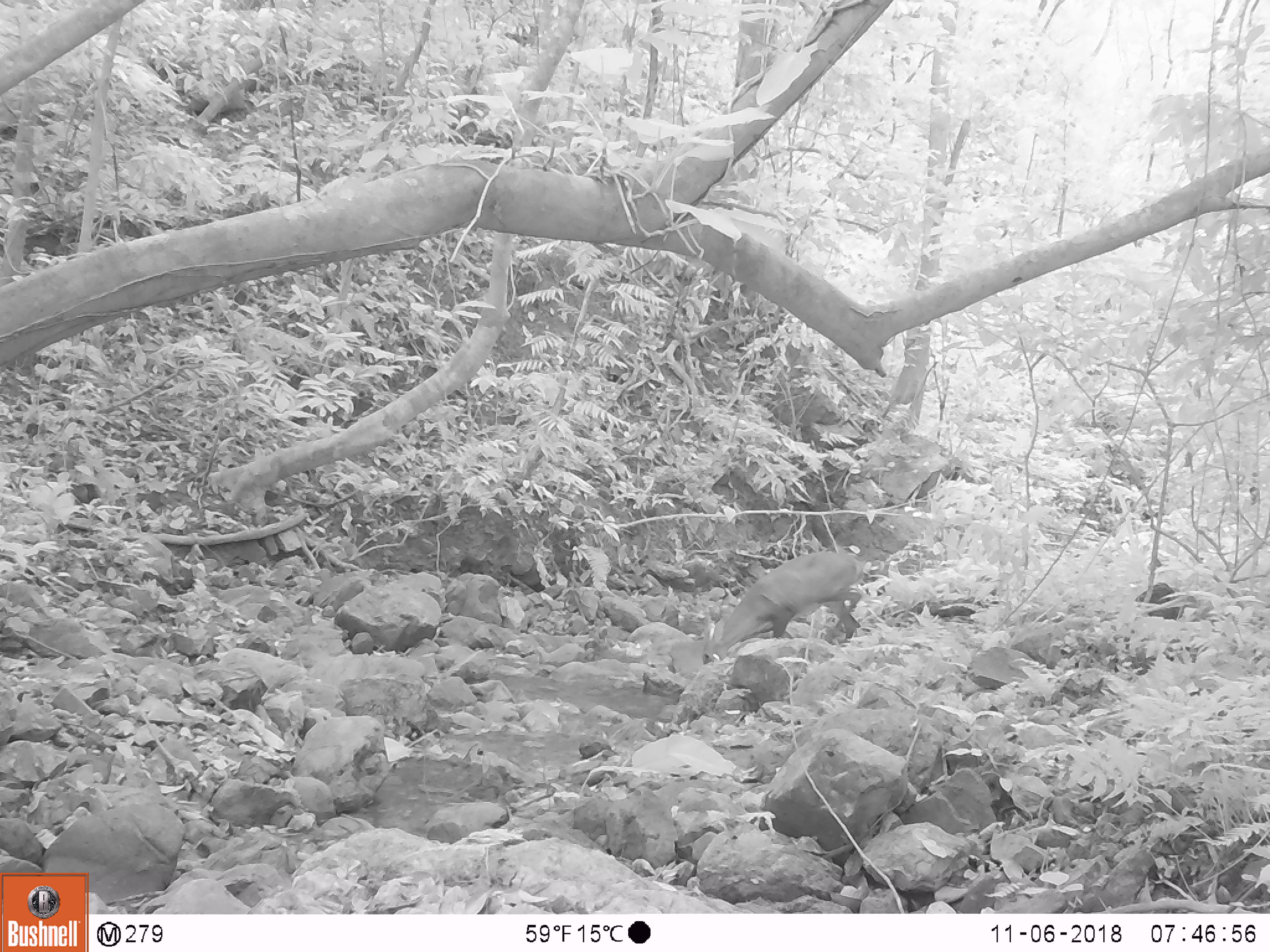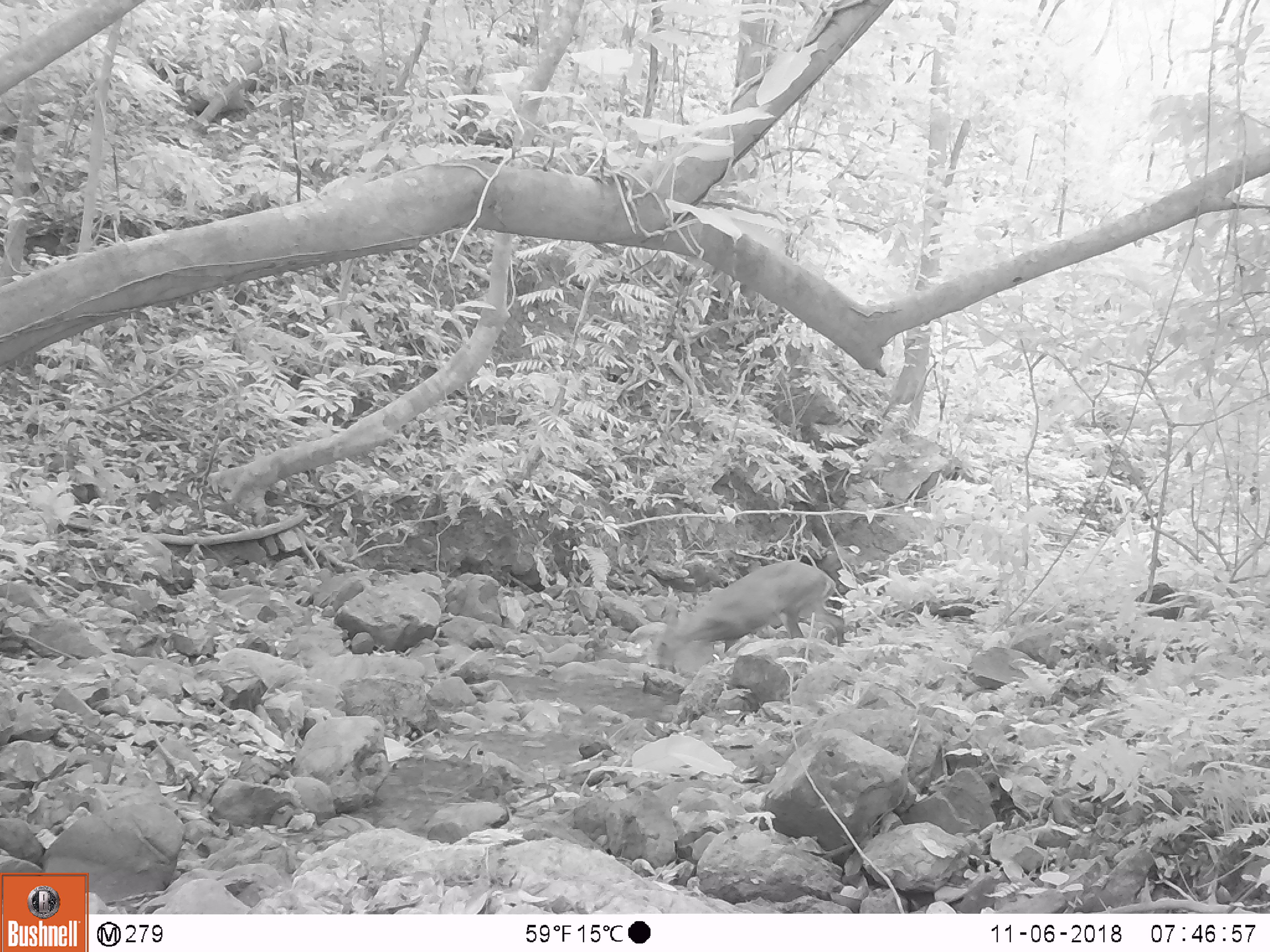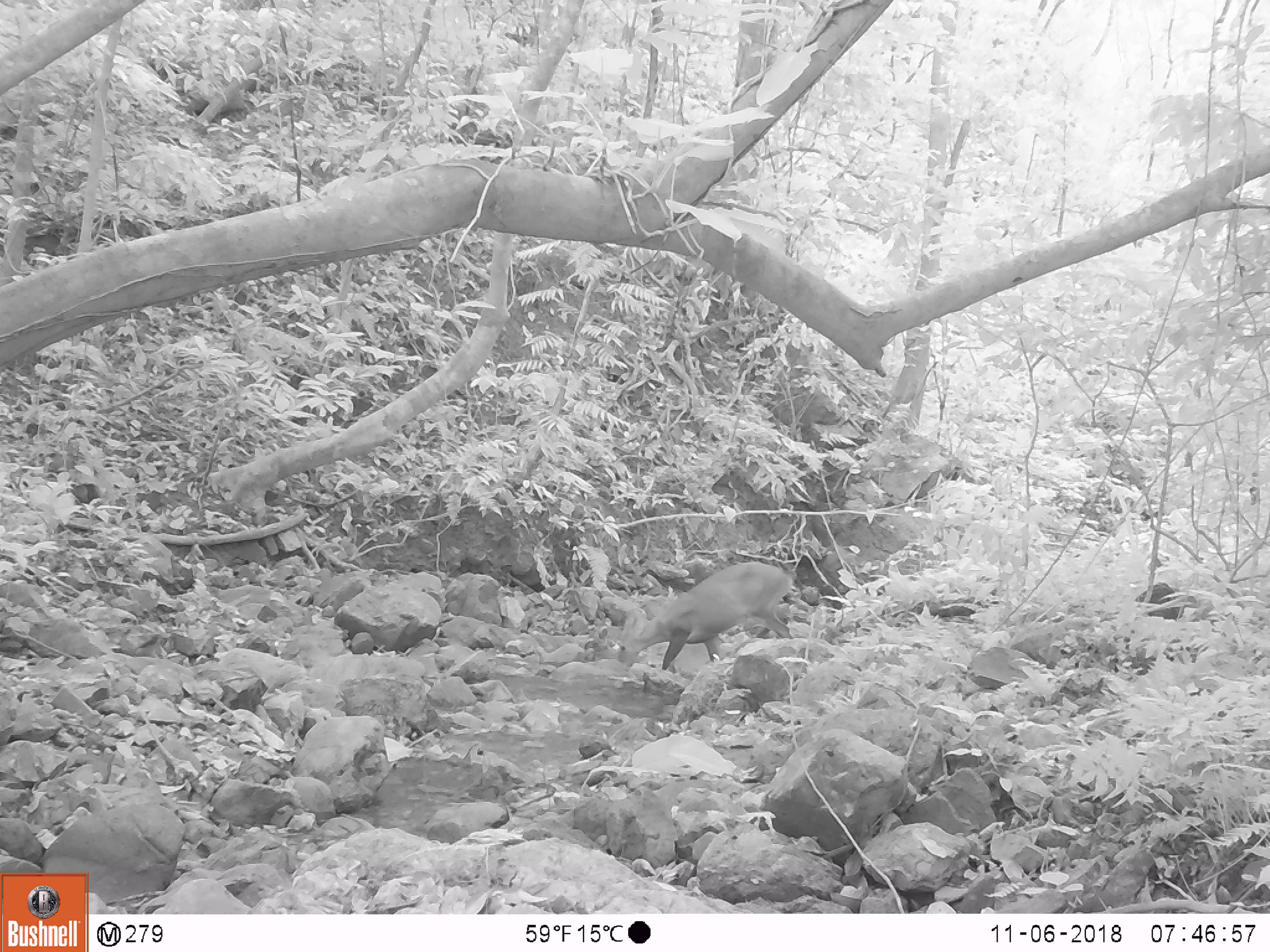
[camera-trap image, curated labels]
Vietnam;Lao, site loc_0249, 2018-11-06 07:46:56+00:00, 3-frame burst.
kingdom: Animalia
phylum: Chordata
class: Mammalia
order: Artiodactyla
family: Cervidae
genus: Muntiacus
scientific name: Muntiacus vuquangensis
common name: large-antlered muntjac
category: large antlered muntjac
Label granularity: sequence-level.